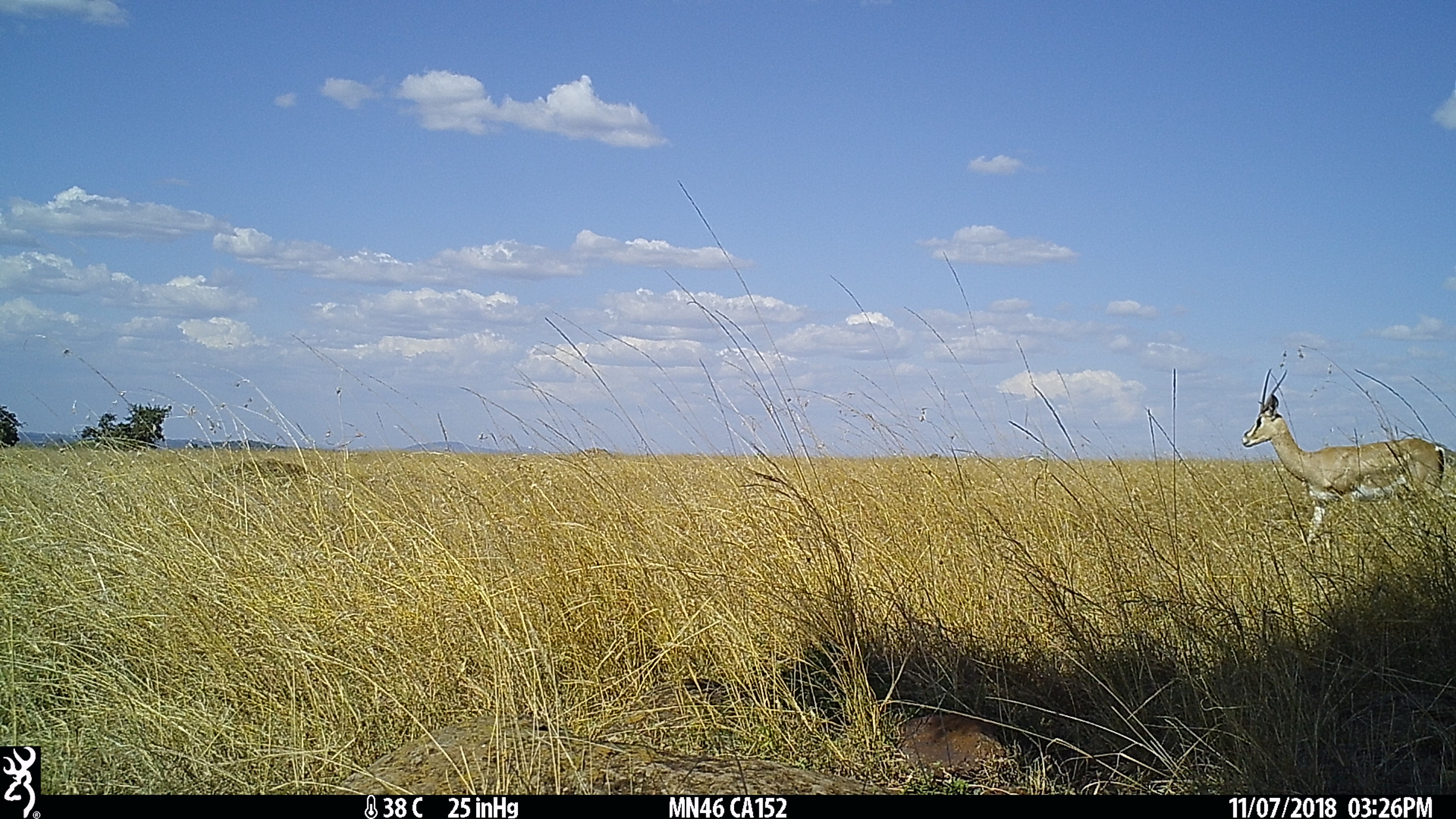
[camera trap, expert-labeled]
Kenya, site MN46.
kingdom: Animalia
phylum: Chordata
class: Mammalia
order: Artiodactyla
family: Bovidae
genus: Nanger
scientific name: Nanger granti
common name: grant's gazelle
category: gazelle grants